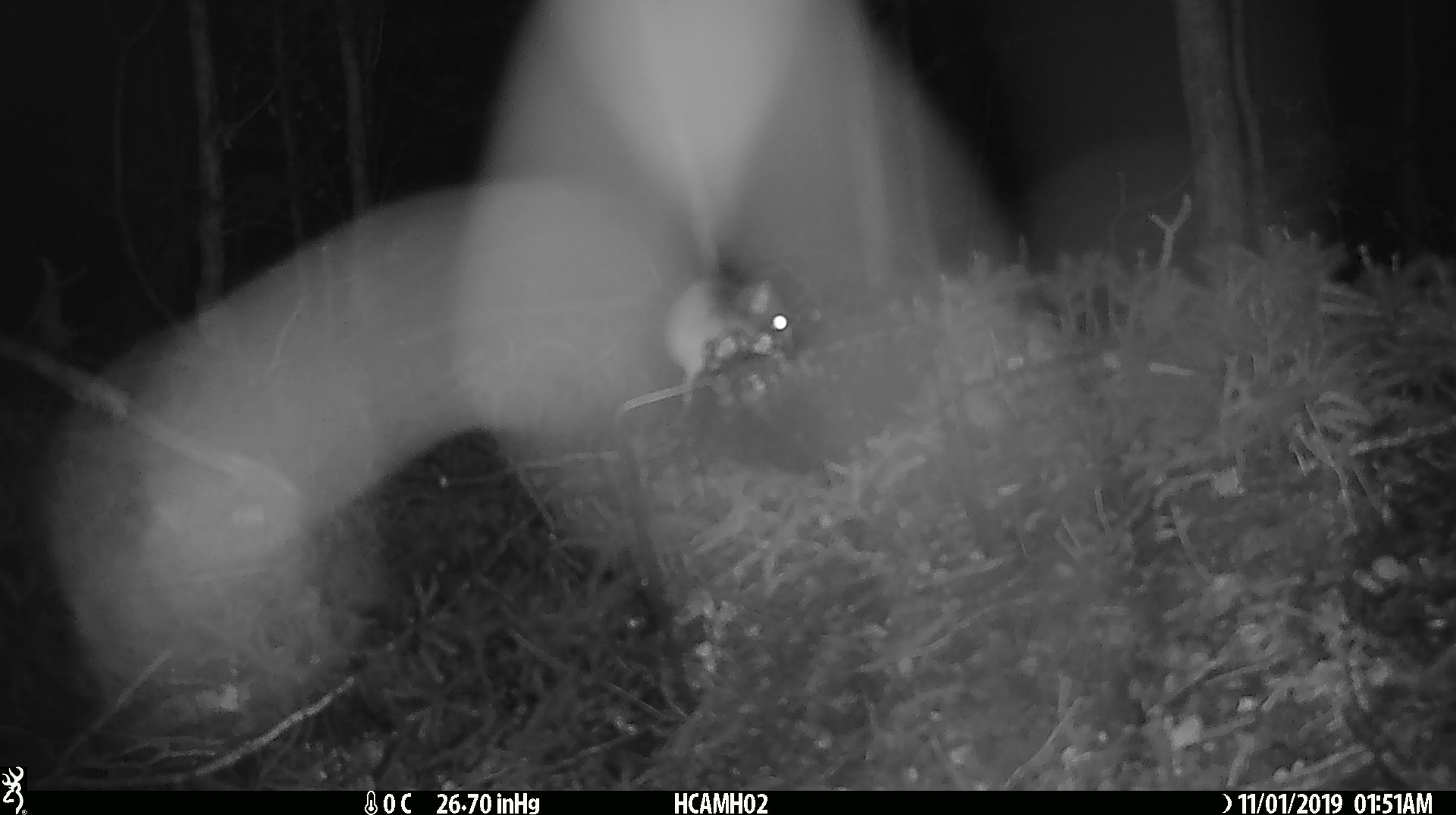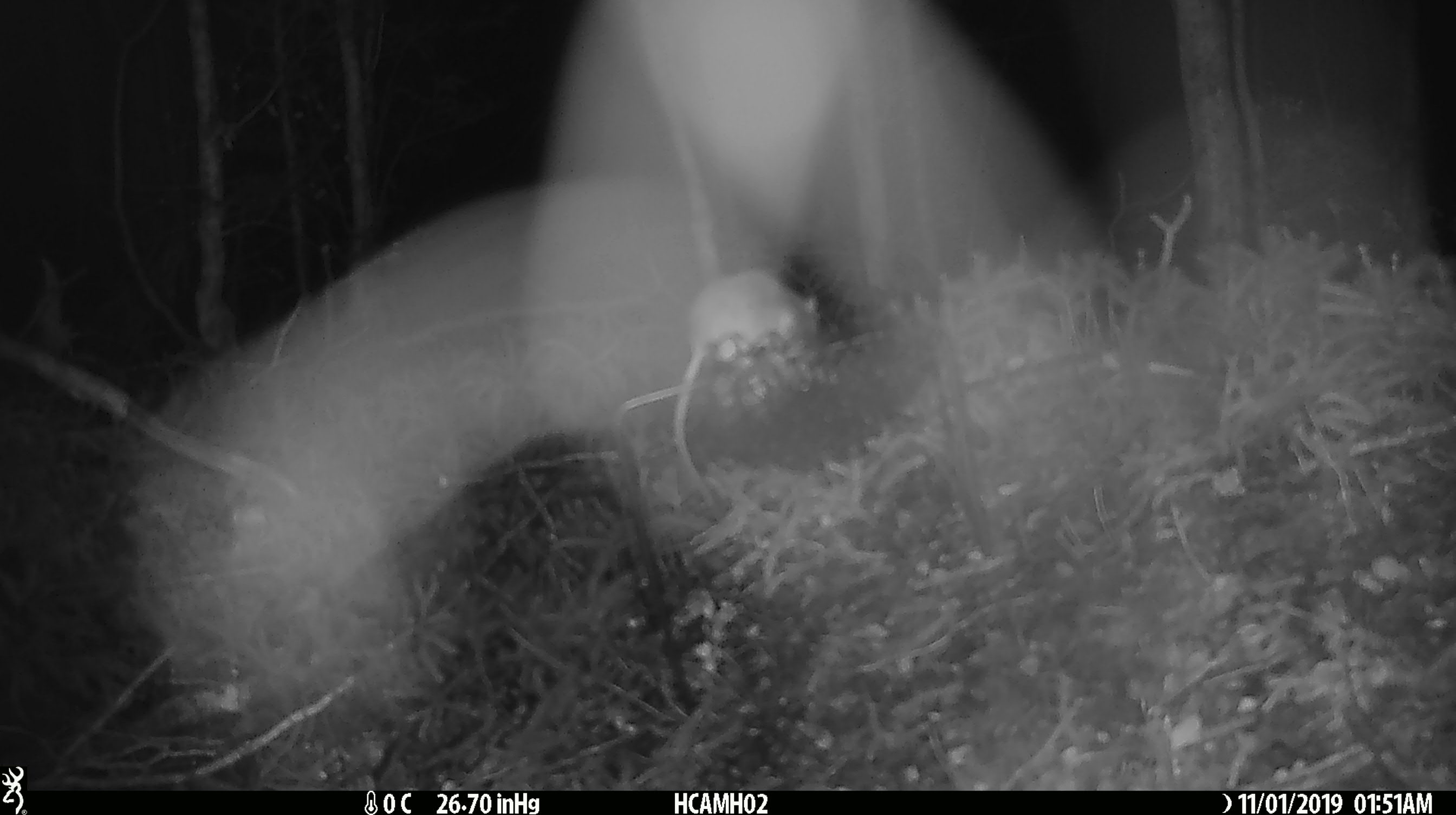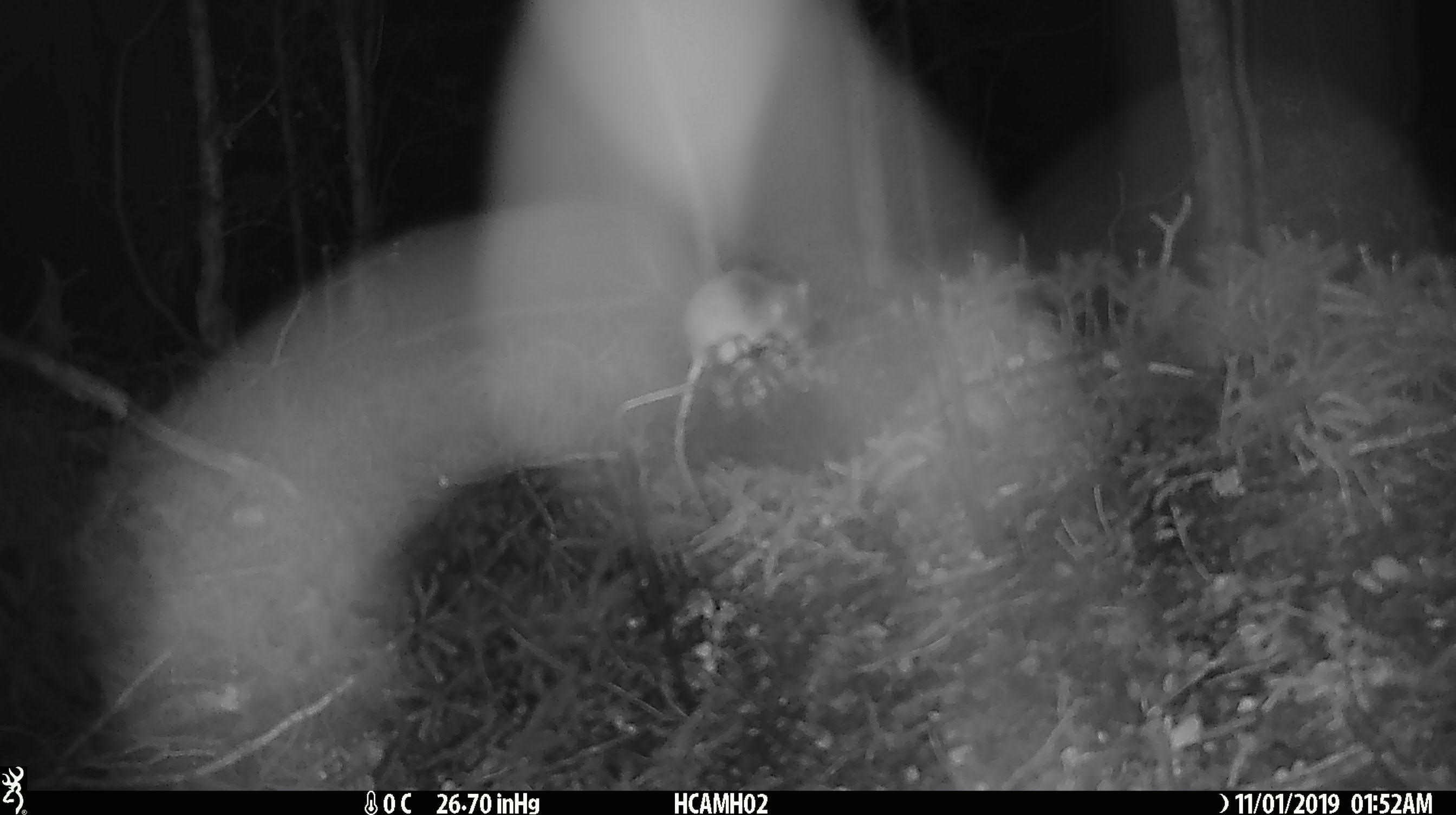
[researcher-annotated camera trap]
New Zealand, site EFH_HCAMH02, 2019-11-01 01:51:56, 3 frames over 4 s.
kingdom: Animalia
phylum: Chordata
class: Mammalia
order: Rodentia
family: Muridae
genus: Mus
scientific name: Mus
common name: mouse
Mouse (Mus).